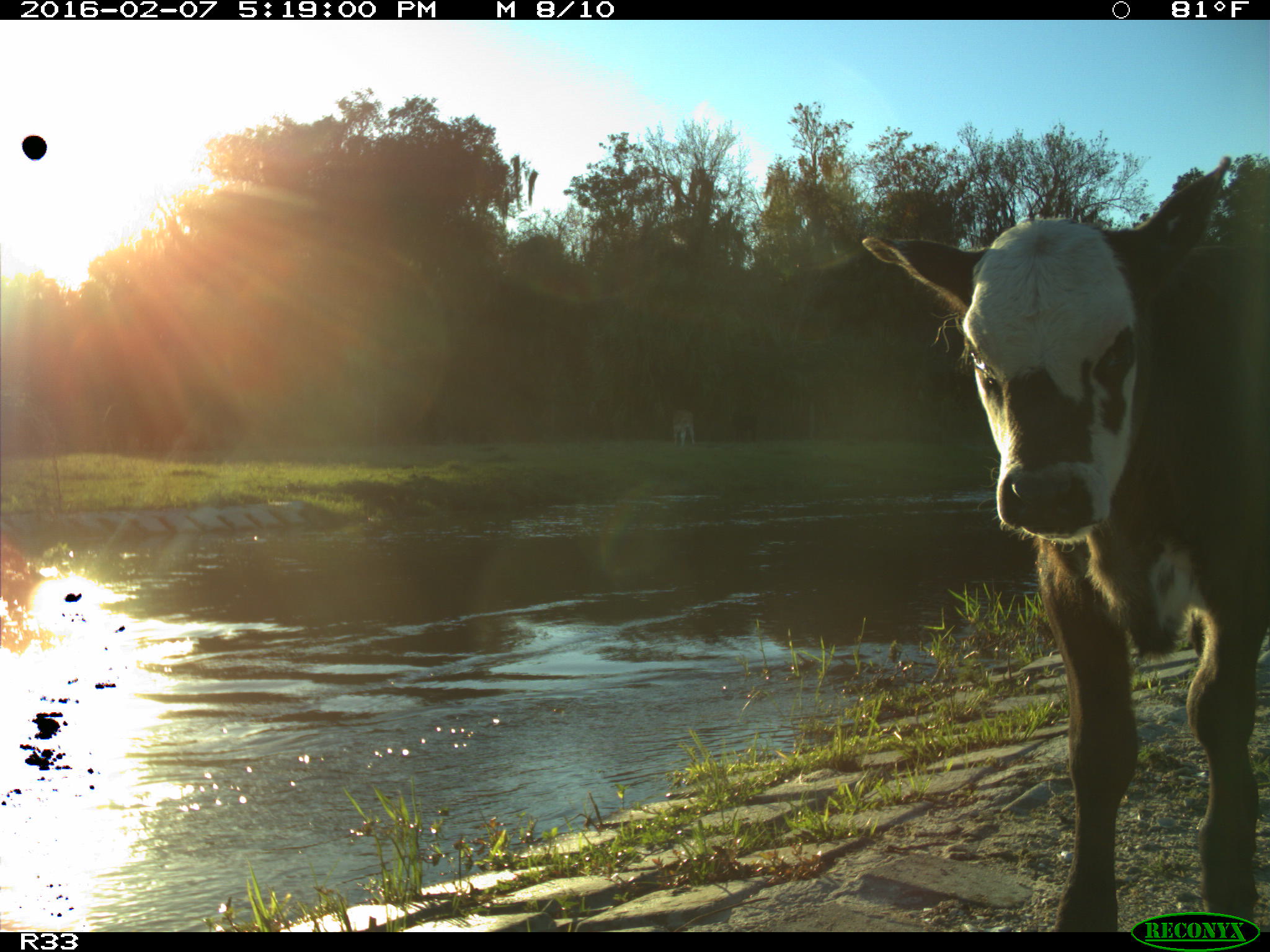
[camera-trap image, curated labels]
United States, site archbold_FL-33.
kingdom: Animalia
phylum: Chordata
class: Mammalia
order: Artiodactyla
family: Bovidae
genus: Bos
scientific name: Bos taurus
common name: domestic cow